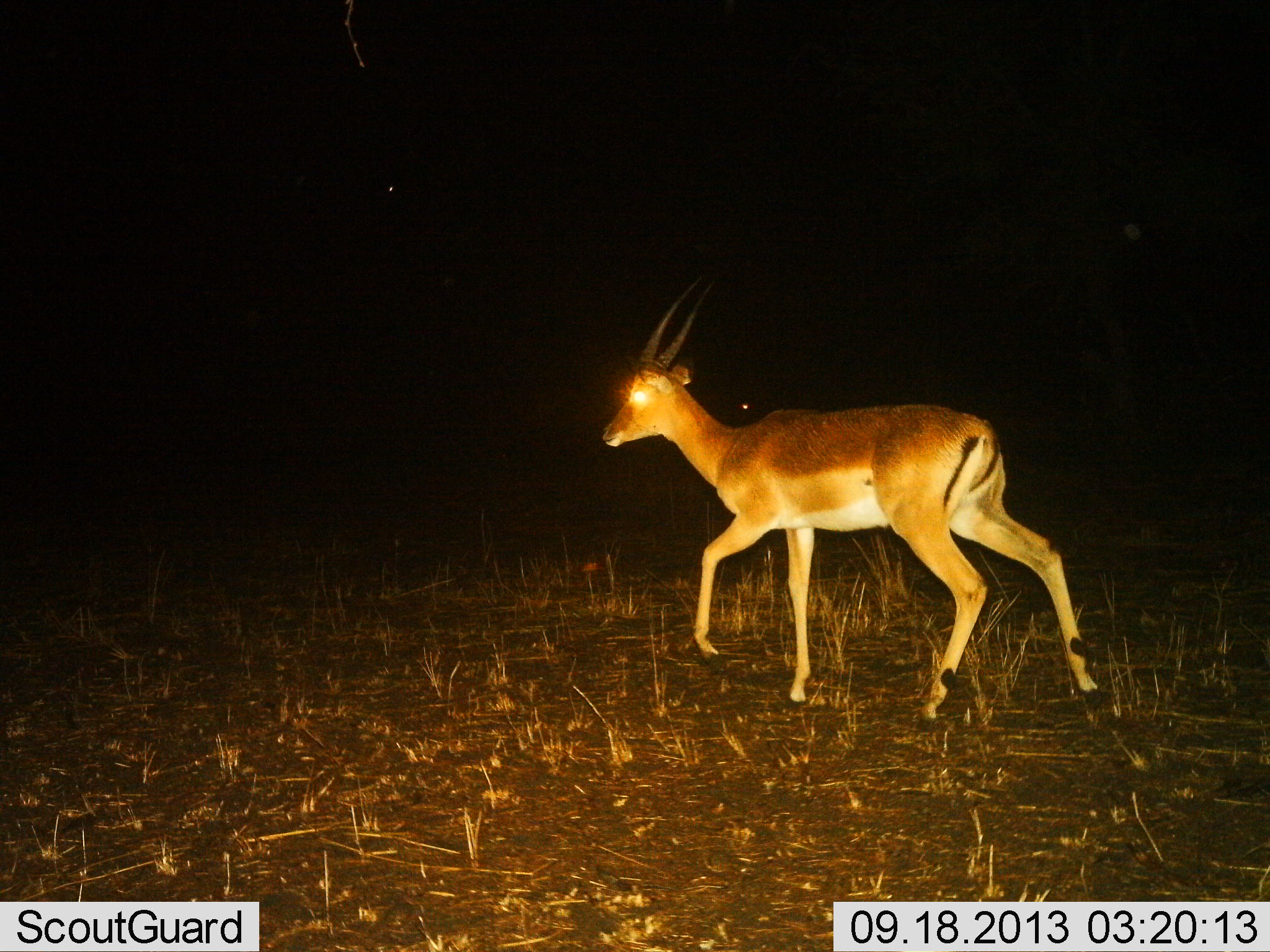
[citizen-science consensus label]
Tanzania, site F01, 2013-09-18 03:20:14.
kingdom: Animalia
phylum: Chordata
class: Mammalia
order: Artiodactyla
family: Bovidae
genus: Nanger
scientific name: Nanger granti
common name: grant's gazelle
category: gazellegrants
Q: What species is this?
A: Gazellegrants (grant's gazelle) (Nanger granti).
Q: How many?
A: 1.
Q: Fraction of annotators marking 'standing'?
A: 10%.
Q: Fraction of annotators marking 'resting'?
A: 0%.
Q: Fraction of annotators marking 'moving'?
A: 90%.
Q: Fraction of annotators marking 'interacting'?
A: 0%.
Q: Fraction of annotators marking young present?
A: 0%.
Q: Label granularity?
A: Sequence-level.